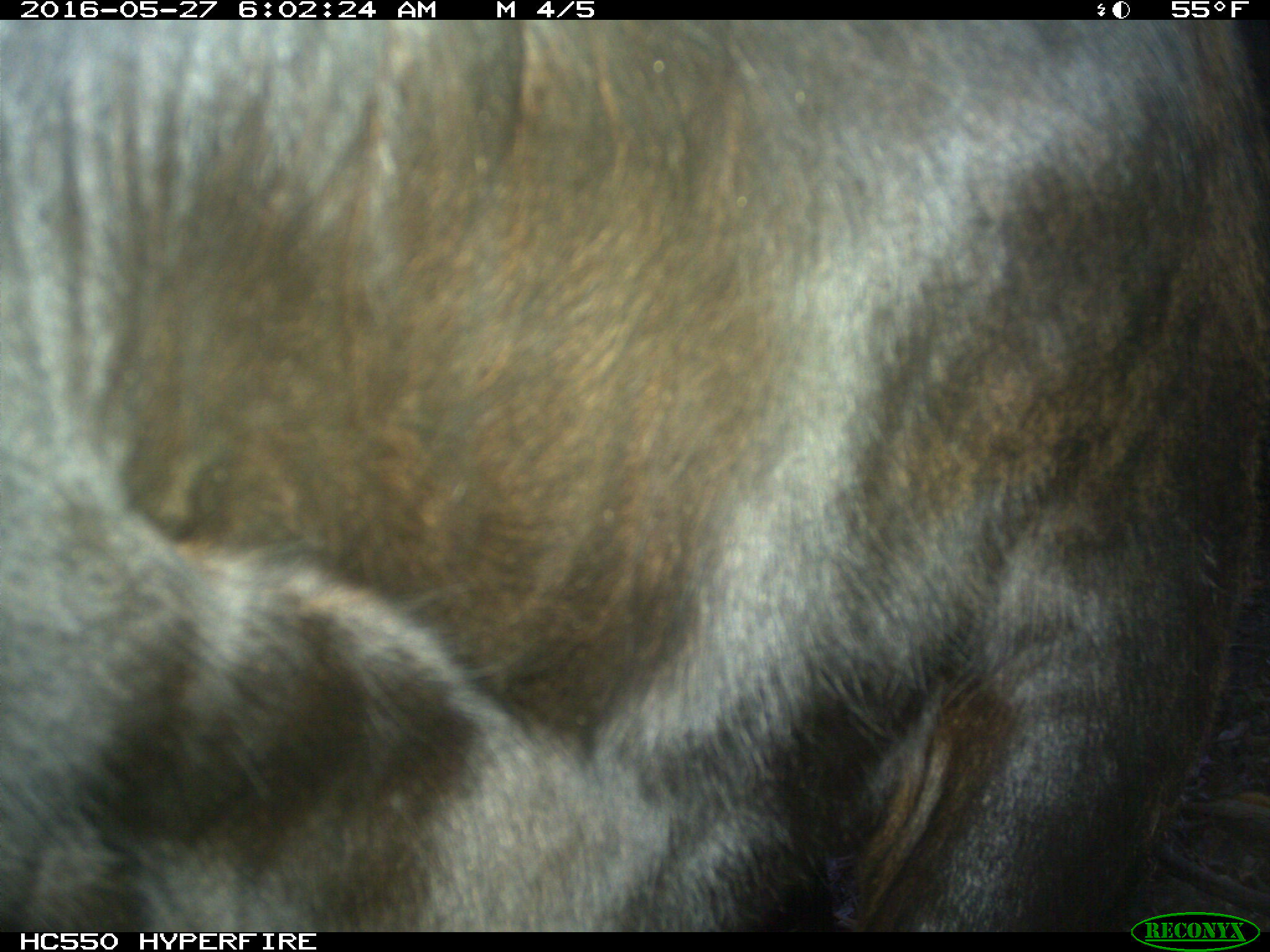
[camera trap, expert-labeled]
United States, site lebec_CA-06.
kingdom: Animalia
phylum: Chordata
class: Mammalia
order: Artiodactyla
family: Bovidae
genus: Bos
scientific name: Bos taurus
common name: domestic cow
Bos taurus (domestic cow).